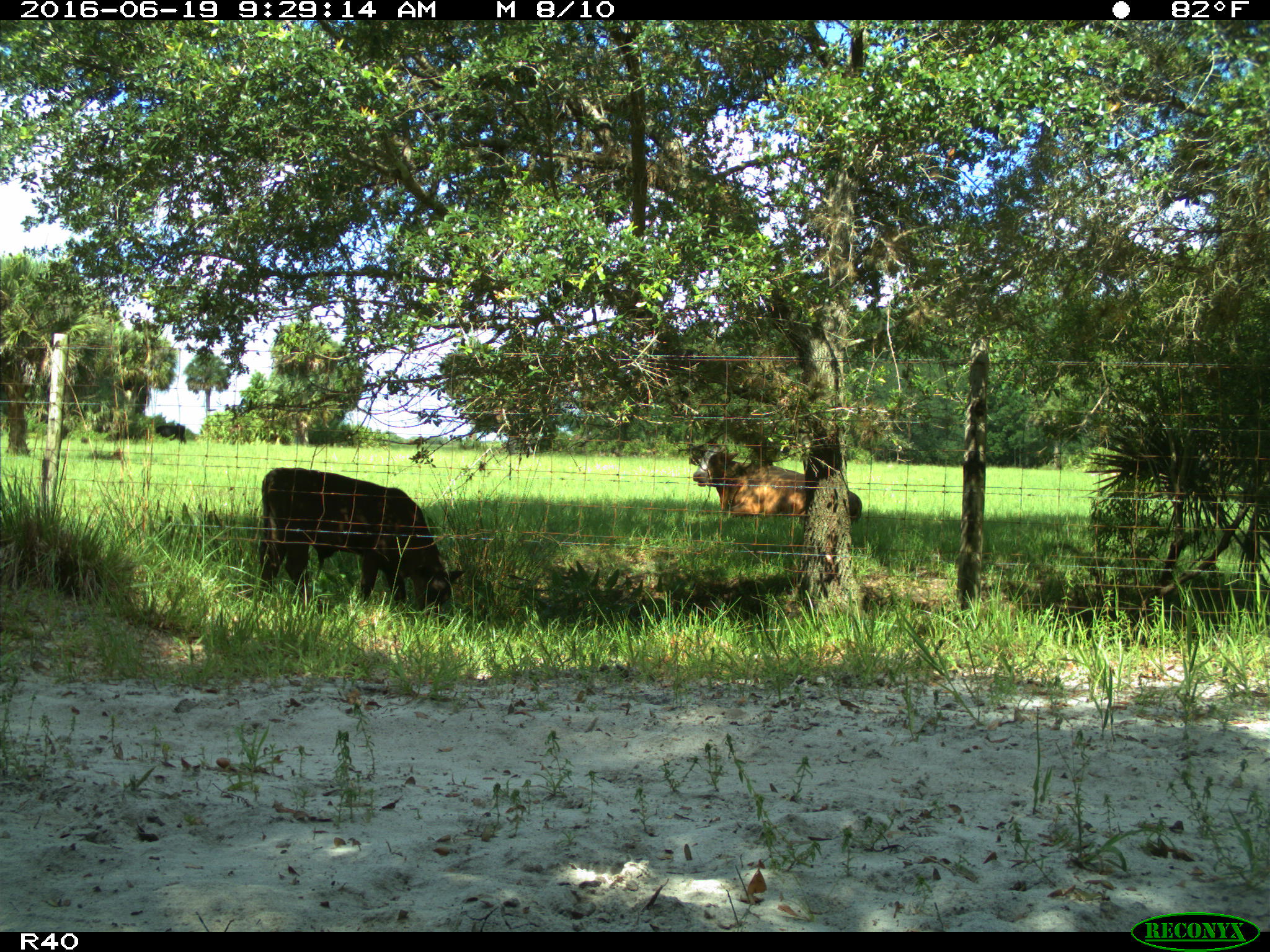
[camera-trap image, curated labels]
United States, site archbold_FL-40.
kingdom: Animalia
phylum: Chordata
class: Mammalia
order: Artiodactyla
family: Bovidae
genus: Bos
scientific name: Bos taurus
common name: domestic cow